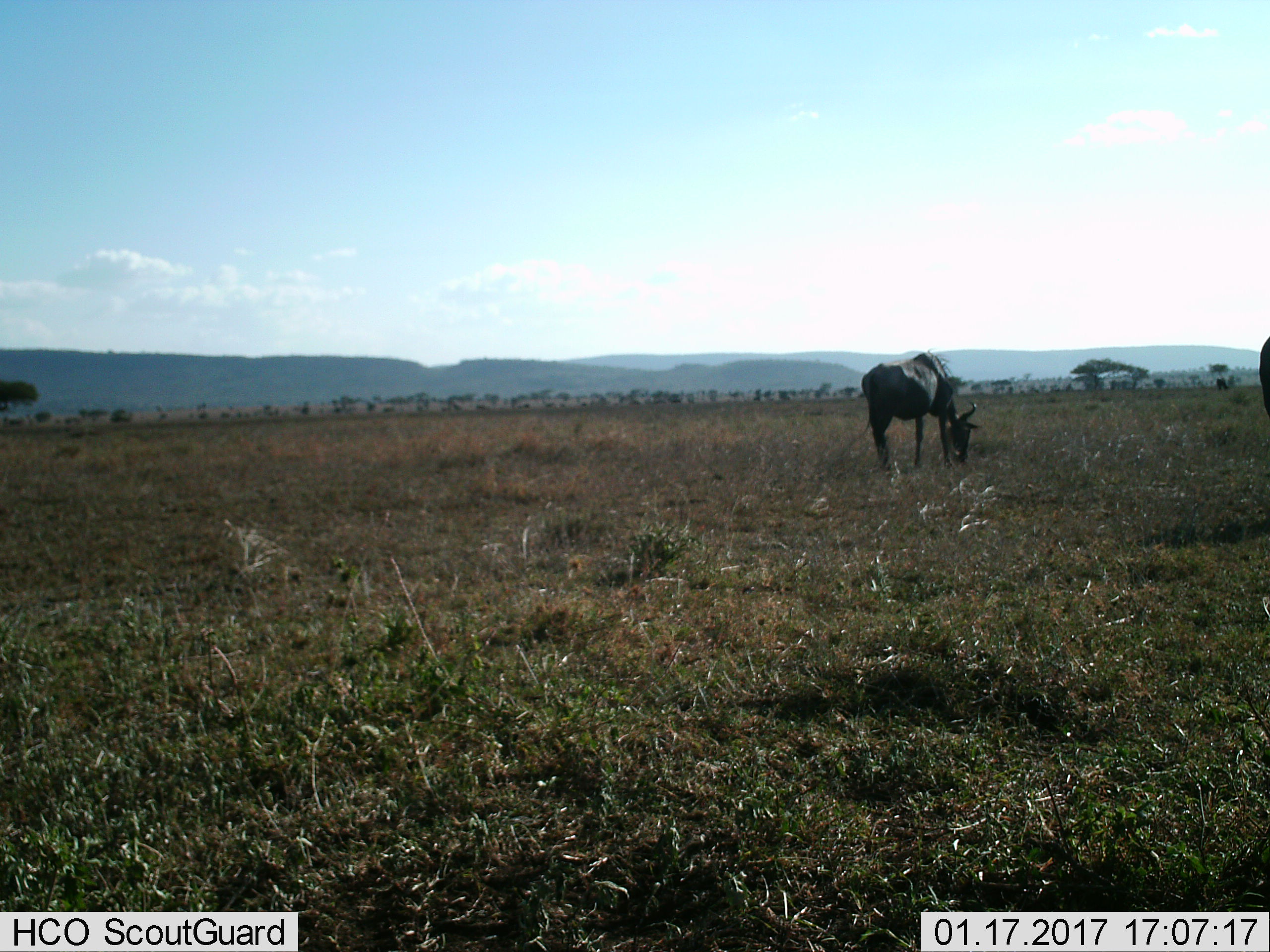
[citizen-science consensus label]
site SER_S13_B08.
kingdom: Animalia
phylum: Chordata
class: Mammalia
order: Artiodactyla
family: Bovidae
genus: Connochaetes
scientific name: Connochaetes taurinus taurinus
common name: blue wildebeest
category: wildebeestblue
Wildebeestblue (blue wildebeest) (Connochaetes taurinus taurinus), count 2. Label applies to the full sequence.